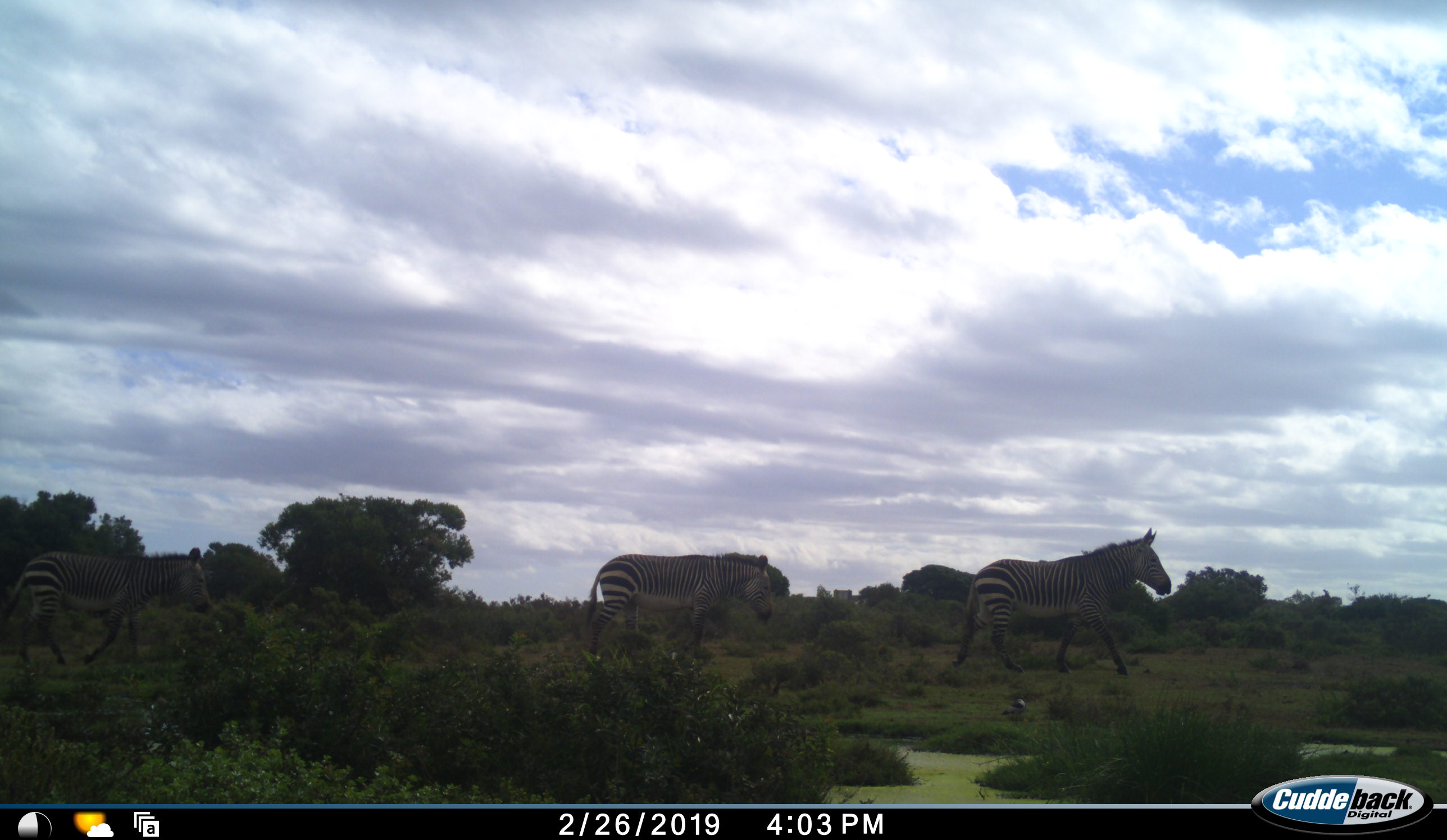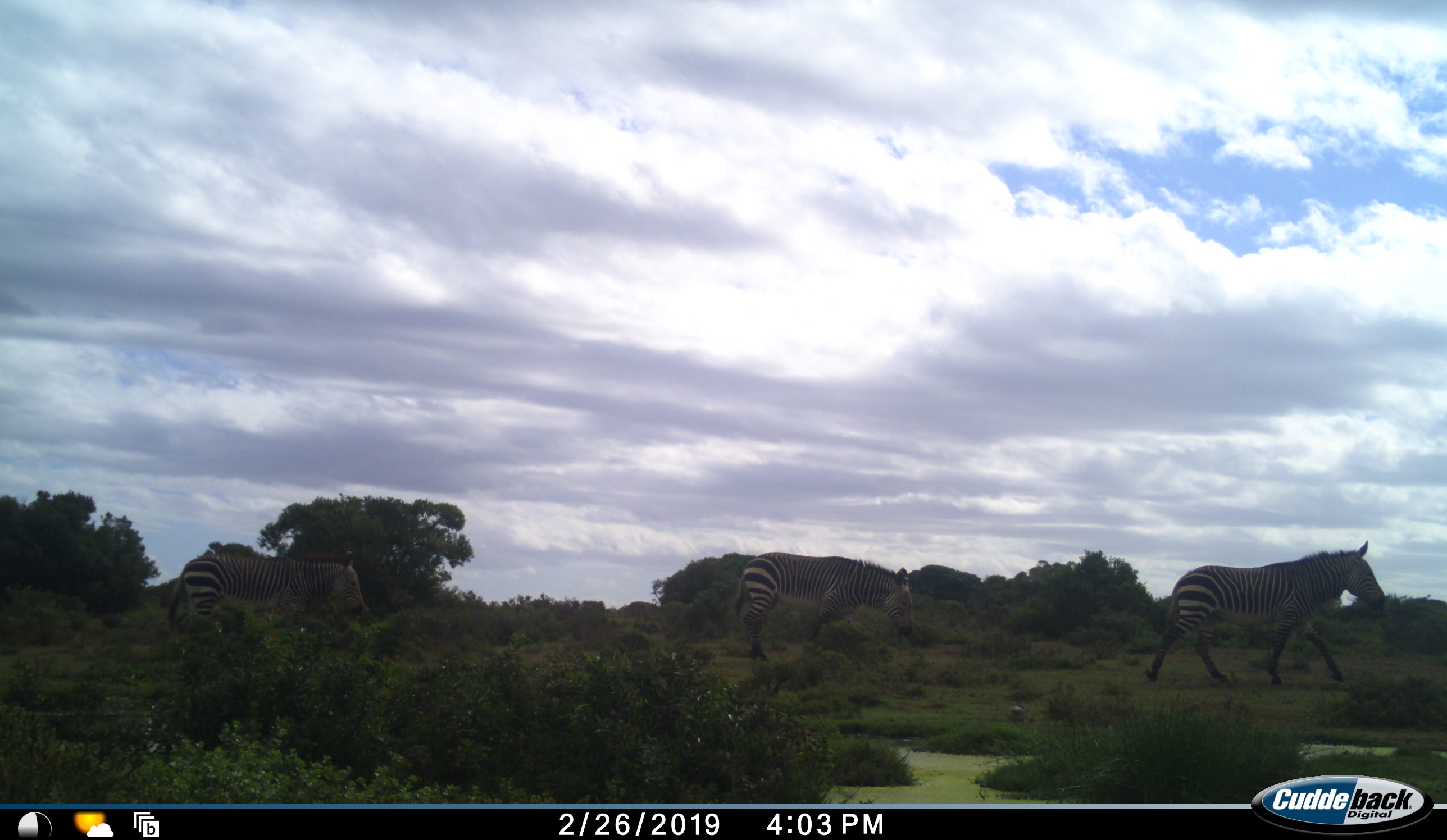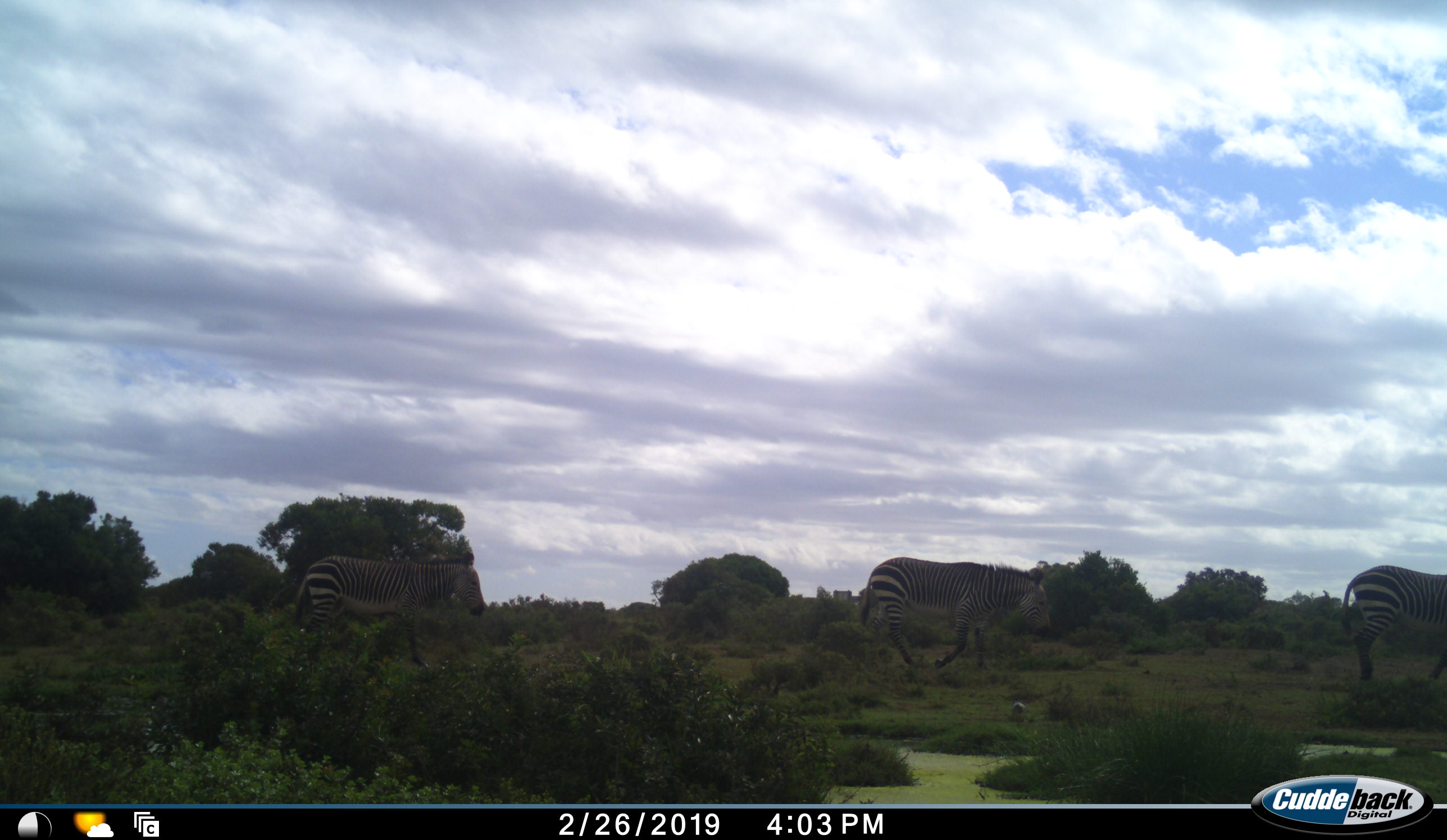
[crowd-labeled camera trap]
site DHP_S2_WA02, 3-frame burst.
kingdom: Animalia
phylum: Chordata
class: Mammalia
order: Perissodactyla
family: Equidae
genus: Equus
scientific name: Equus zebra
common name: mountain zebra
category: zebramountain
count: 3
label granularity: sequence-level